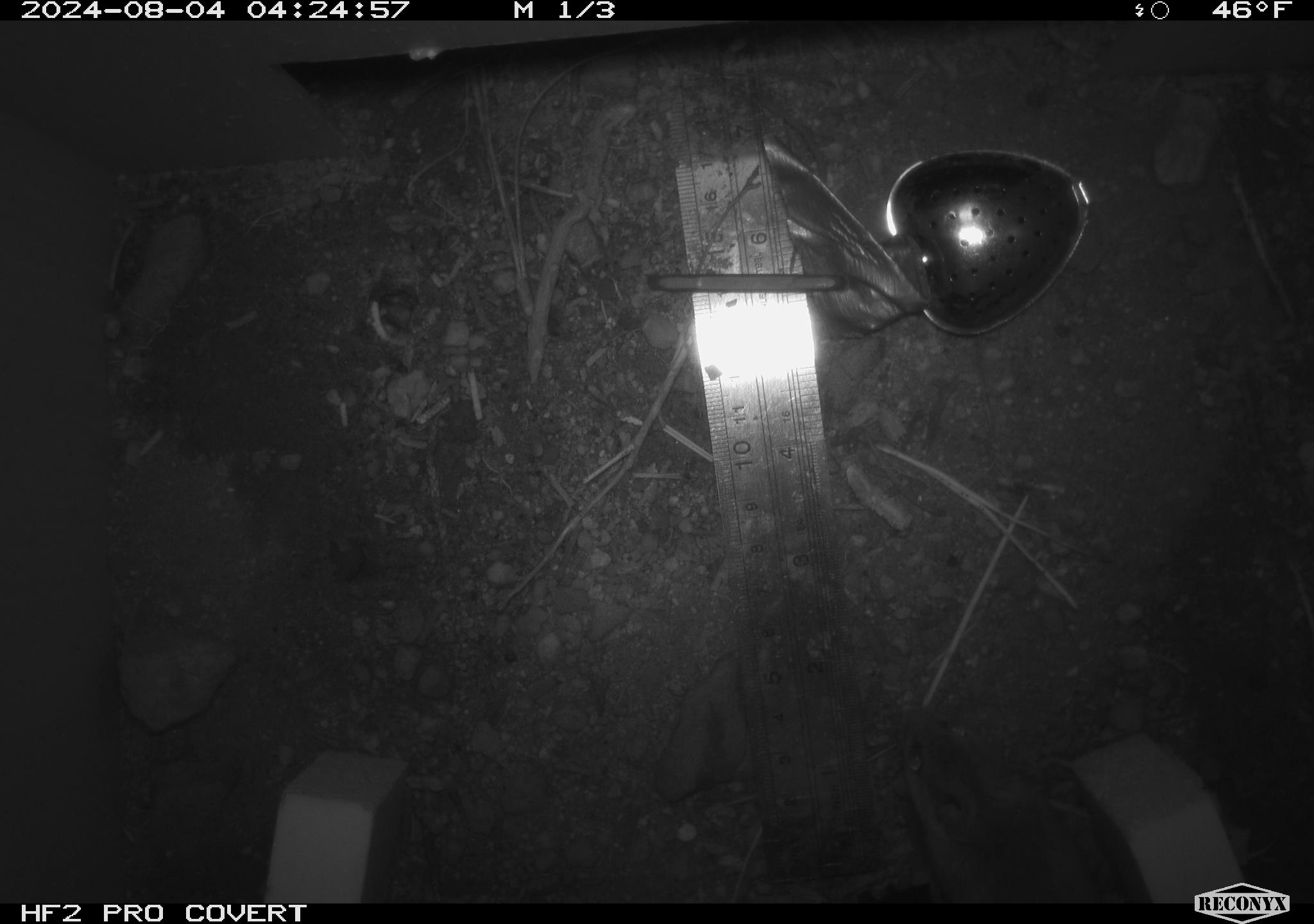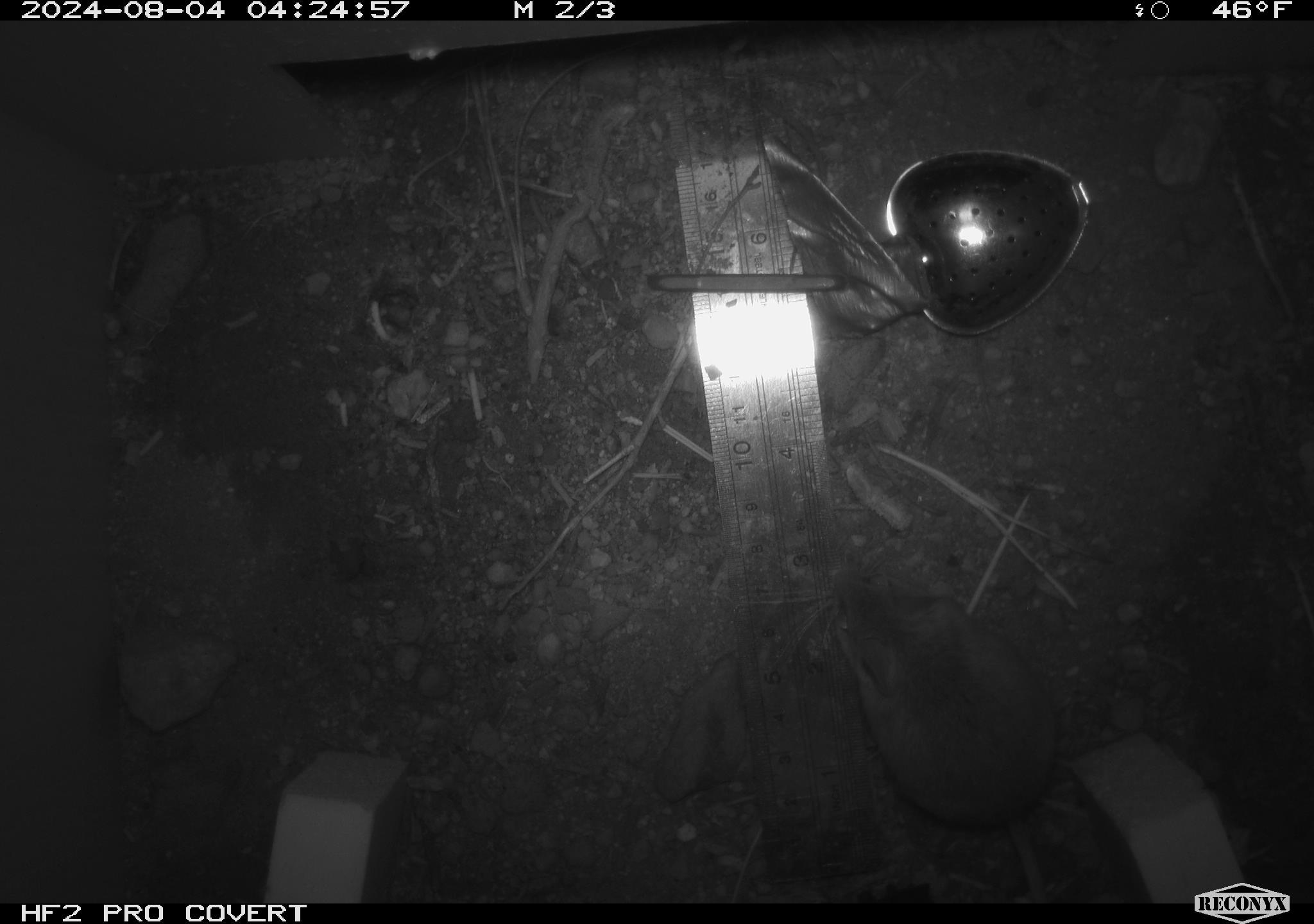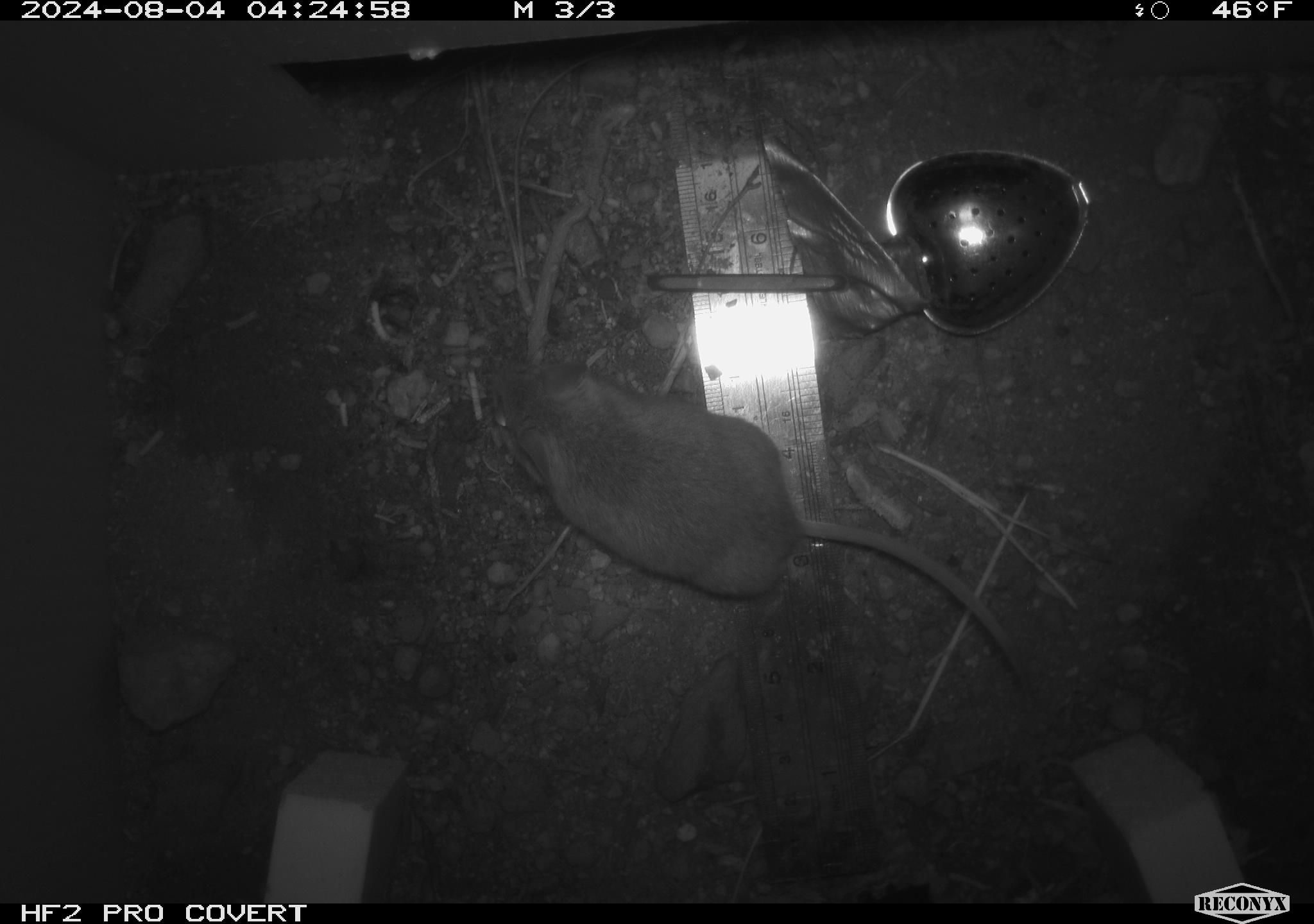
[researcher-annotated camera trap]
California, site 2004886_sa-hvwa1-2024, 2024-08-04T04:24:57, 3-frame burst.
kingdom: Animalia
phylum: Chordata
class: Mammalia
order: Rodentia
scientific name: Rodentia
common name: mouse species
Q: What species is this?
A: Mouse species (Rodentia).